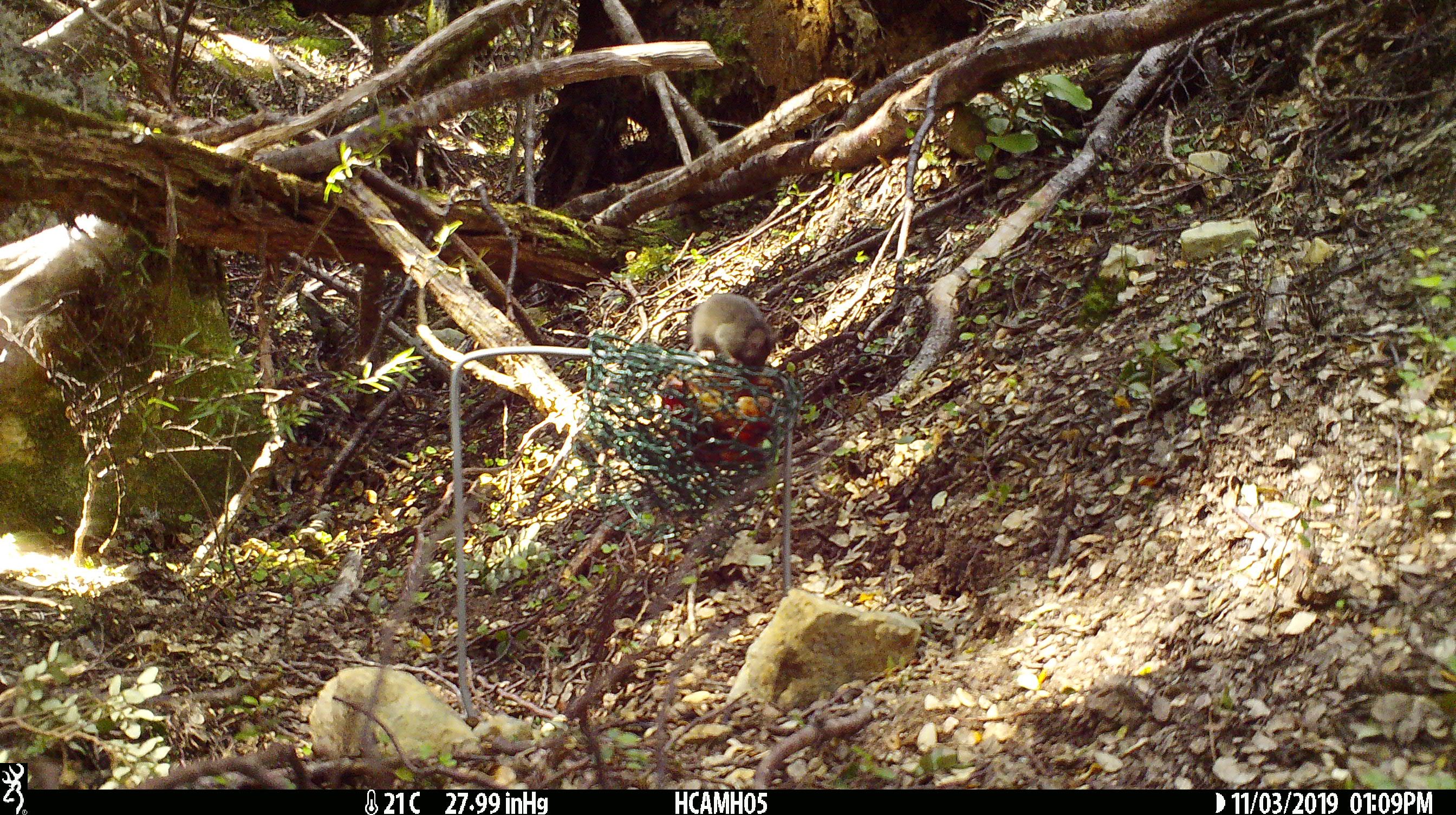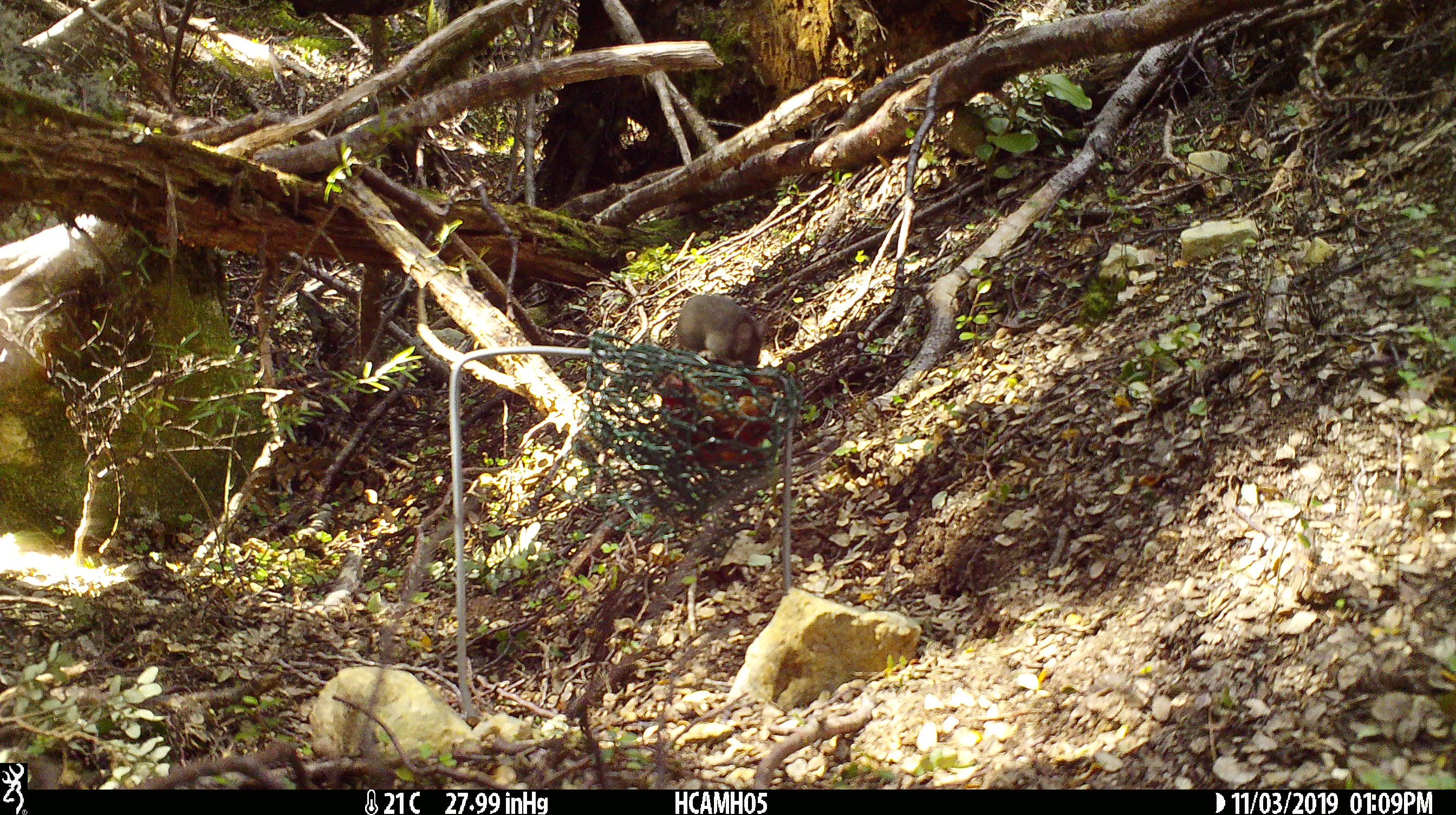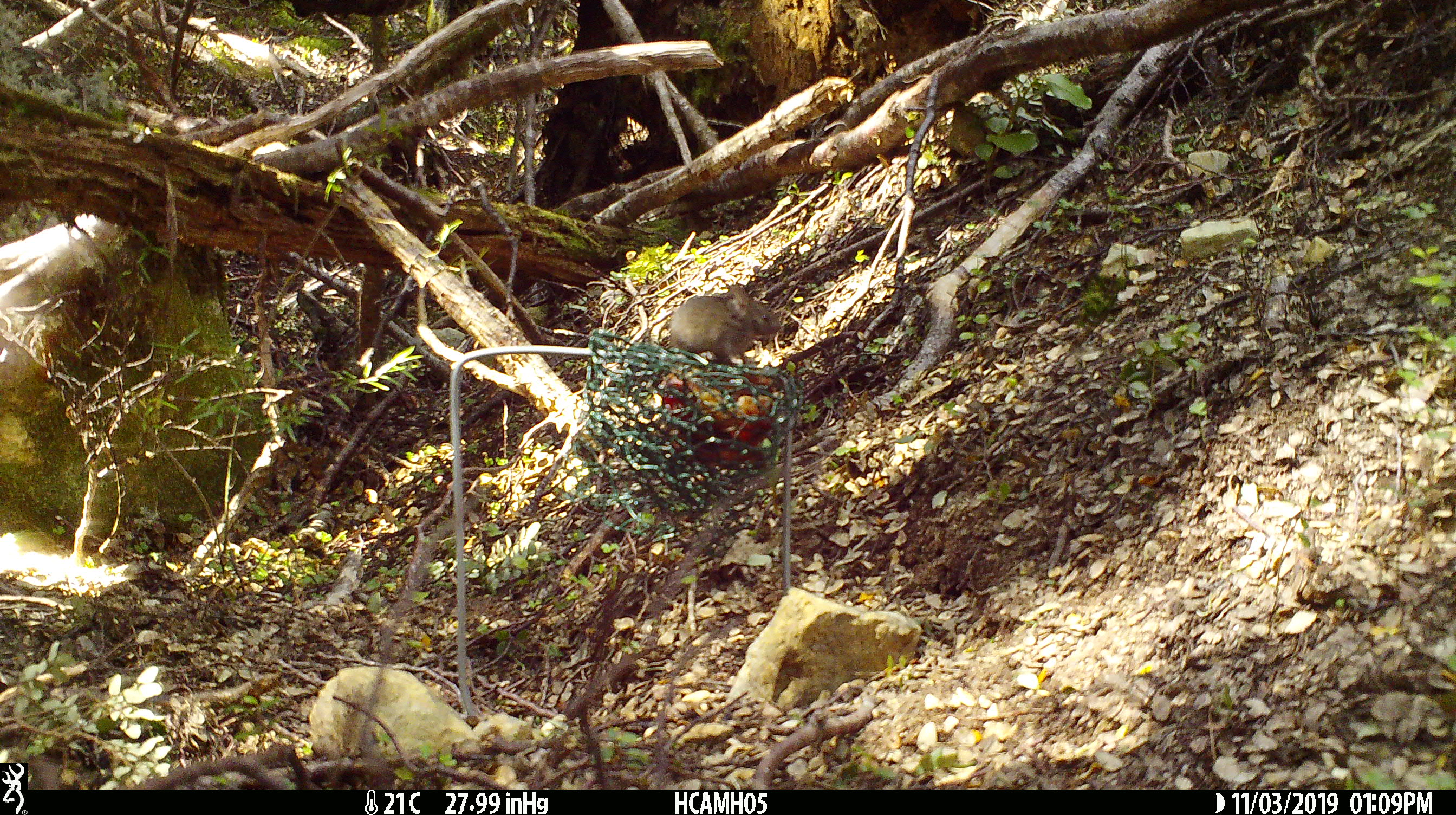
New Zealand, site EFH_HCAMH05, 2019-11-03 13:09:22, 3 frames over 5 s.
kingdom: Animalia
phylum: Chordata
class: Mammalia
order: Rodentia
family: Muridae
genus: Mus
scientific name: Mus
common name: mouse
Mouse (Mus).